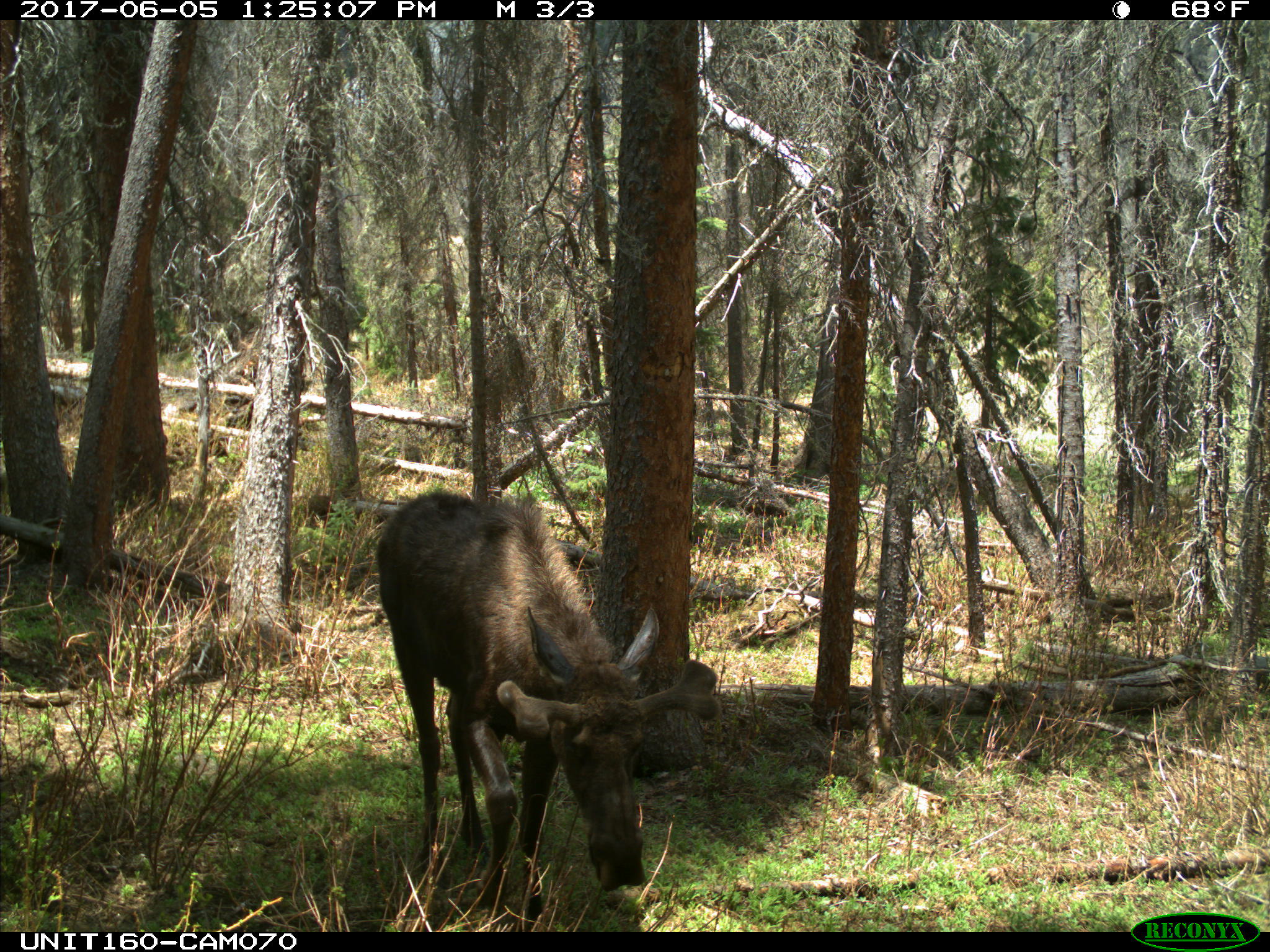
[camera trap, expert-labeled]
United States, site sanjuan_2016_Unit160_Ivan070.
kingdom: Animalia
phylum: Chordata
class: Mammalia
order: Artiodactyla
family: Cervidae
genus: Alces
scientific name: Alces alces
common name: moose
Alces alces (moose).